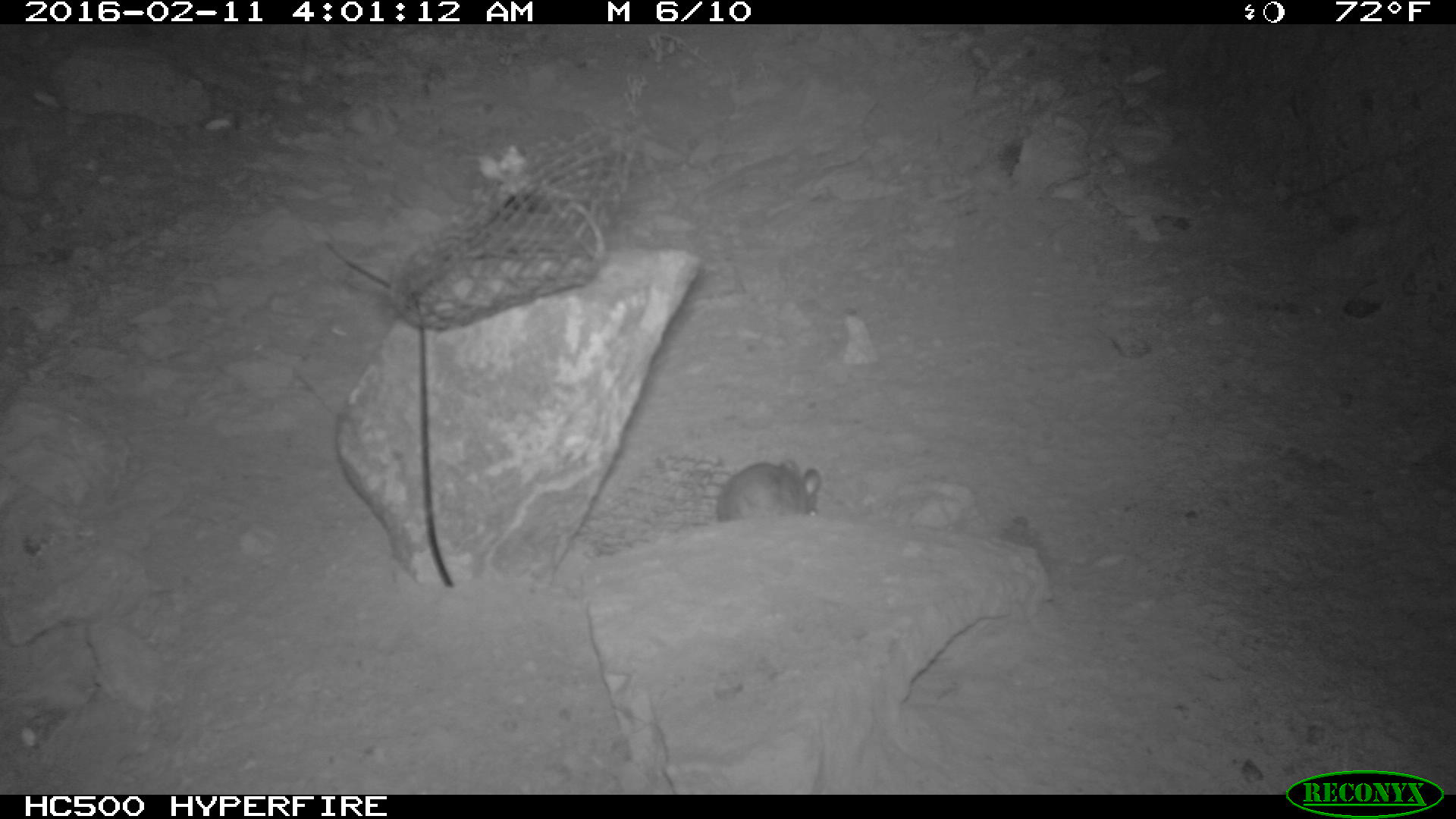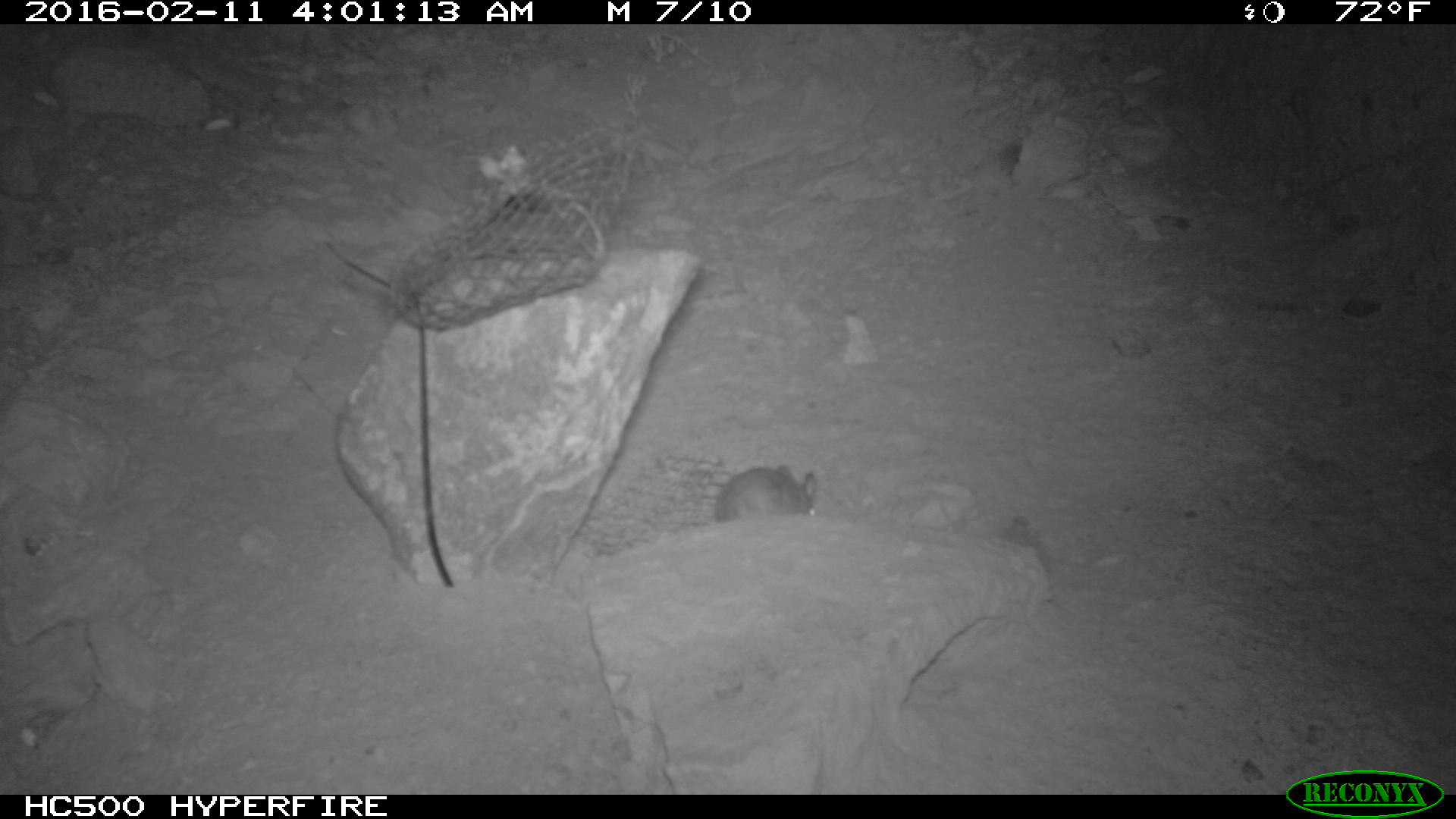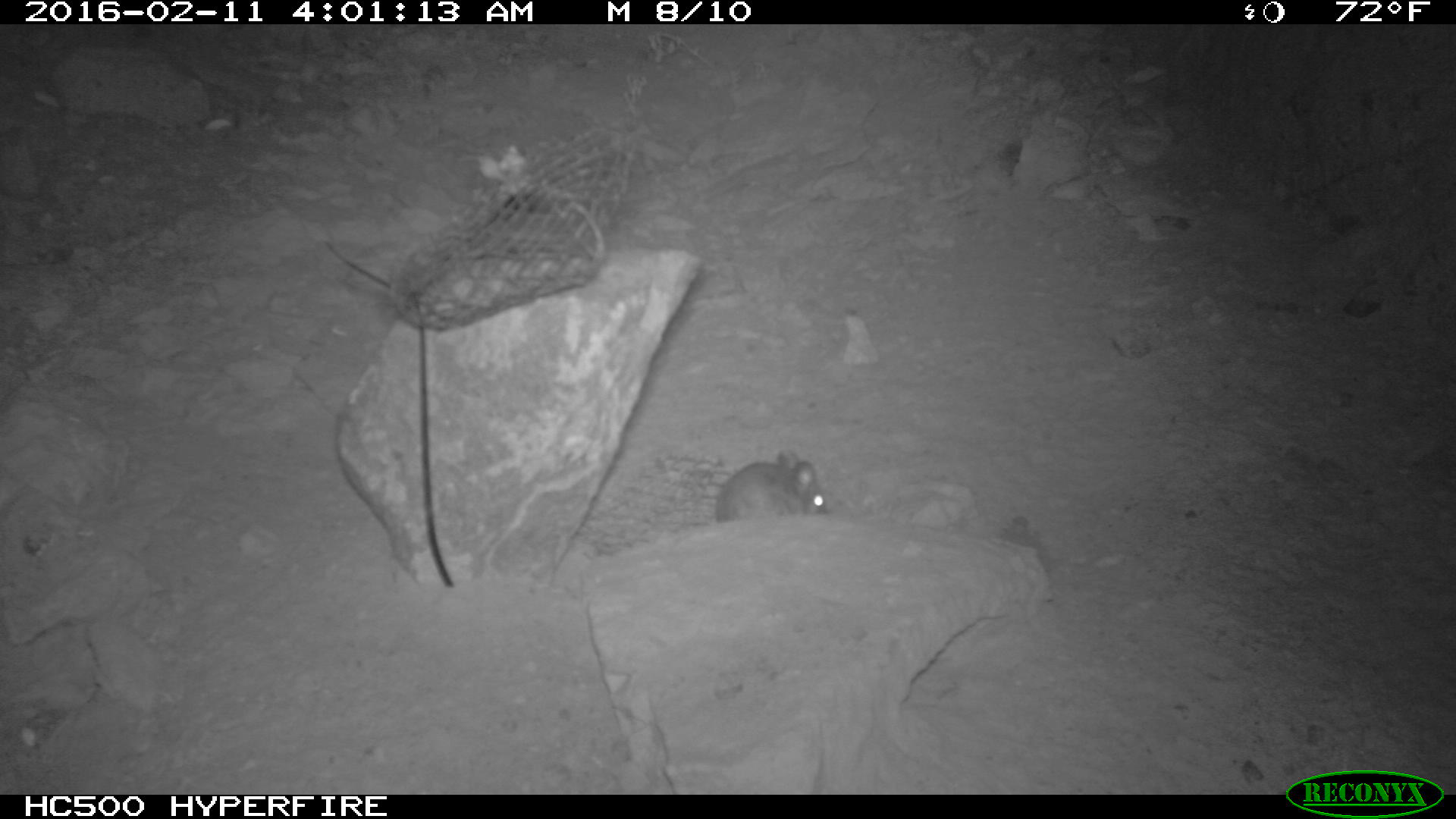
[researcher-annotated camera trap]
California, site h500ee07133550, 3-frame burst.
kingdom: Animalia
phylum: Chordata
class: Mammalia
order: Rodentia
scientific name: Rodentia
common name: rodent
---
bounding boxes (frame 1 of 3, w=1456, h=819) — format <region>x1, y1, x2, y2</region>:
rodent: <region>670, 456, 821, 532</region>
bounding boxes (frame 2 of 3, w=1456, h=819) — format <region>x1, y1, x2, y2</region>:
rodent: <region>713, 462, 818, 524</region>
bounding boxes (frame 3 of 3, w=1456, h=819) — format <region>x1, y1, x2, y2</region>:
rodent: <region>715, 449, 827, 523</region>